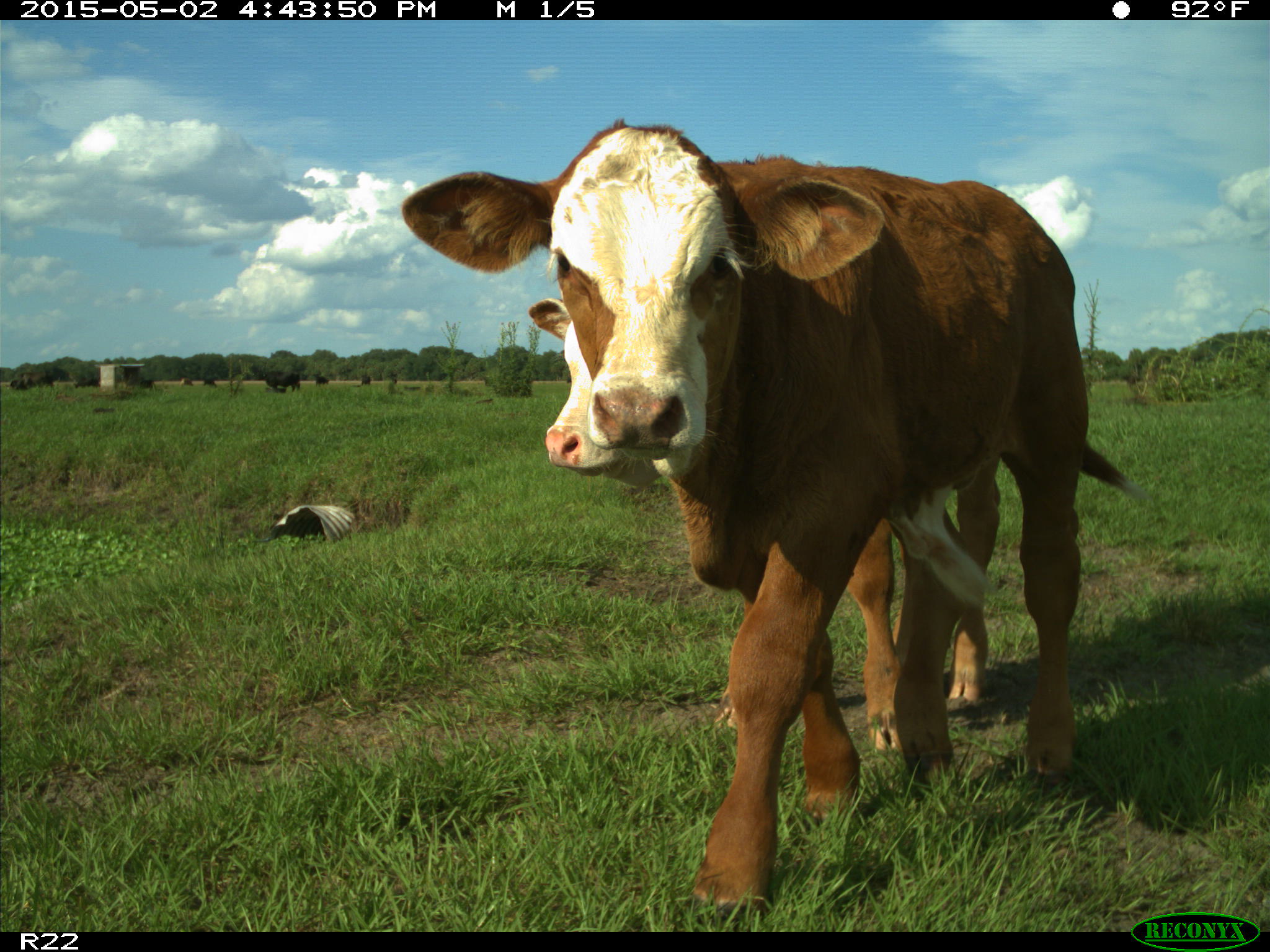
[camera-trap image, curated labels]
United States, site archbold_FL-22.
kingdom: Animalia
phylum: Chordata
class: Mammalia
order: Artiodactyla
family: Bovidae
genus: Bos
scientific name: Bos taurus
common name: domestic cow